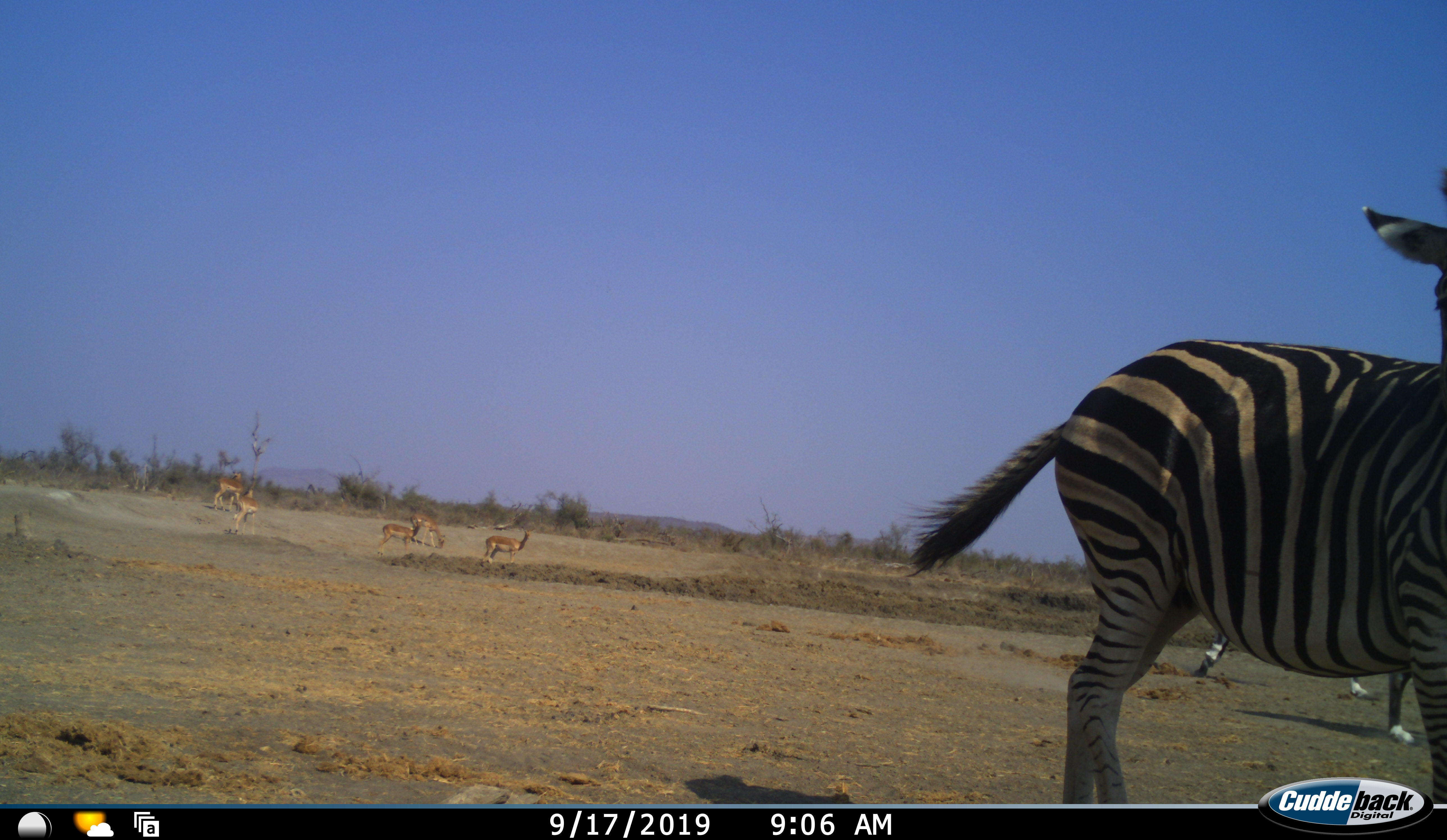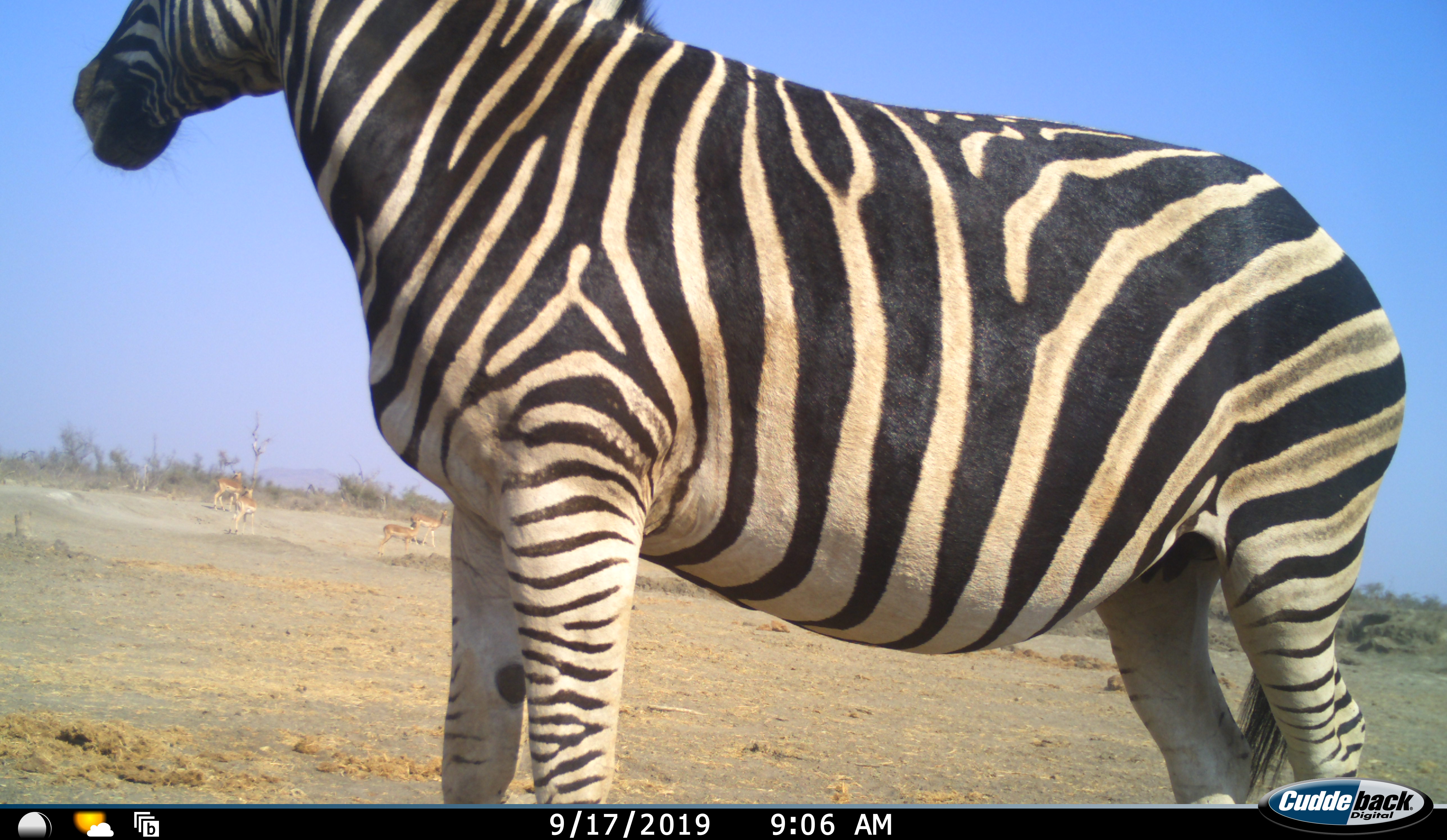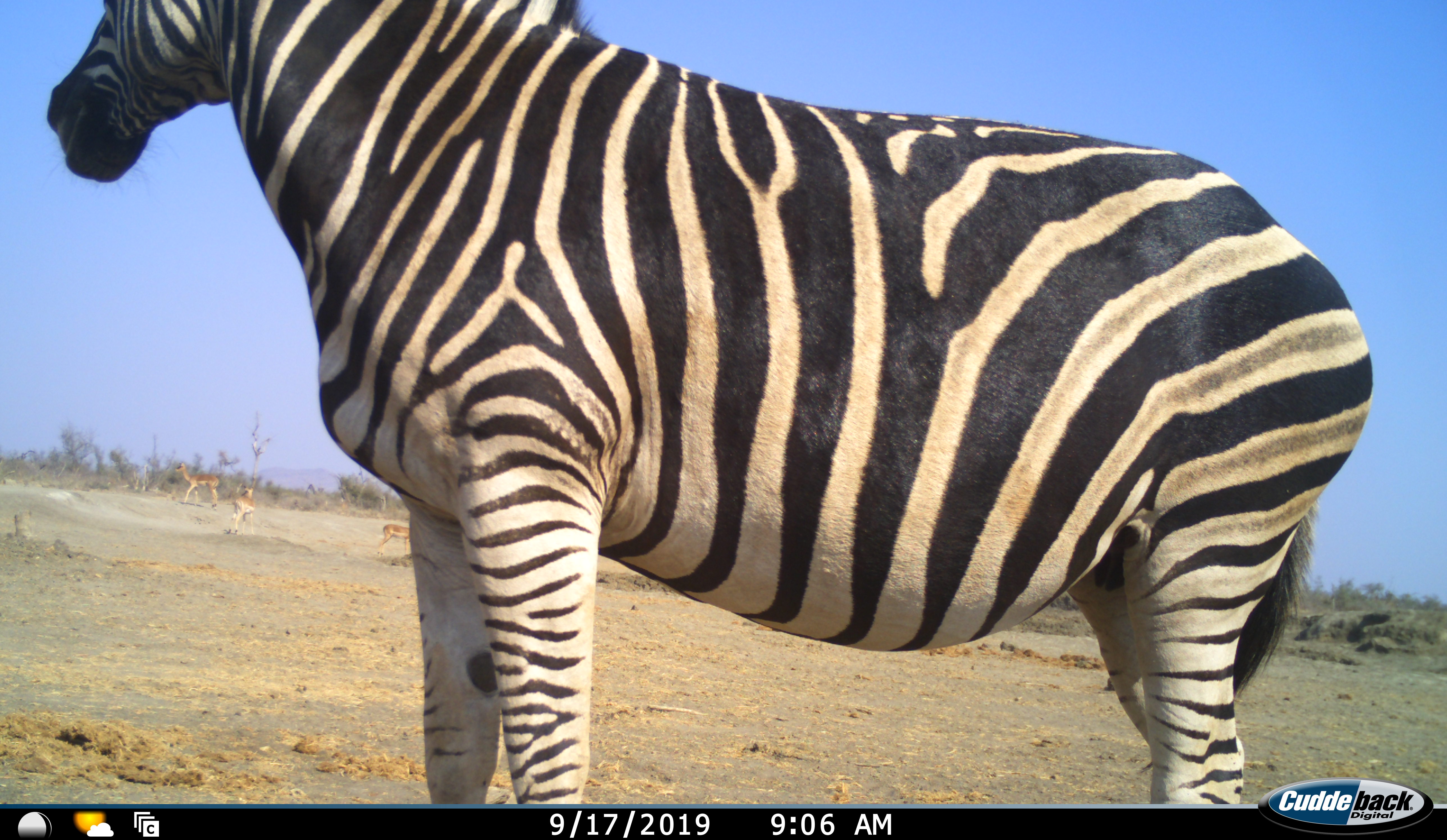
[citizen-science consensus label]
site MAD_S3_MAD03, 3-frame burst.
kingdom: Animalia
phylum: Chordata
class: Mammalia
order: Artiodactyla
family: Bovidae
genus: Aepyceros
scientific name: Aepyceros melampus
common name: impala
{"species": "impala (Aepyceros melampus)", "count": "5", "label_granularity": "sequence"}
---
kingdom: Animalia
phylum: Chordata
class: Mammalia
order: Perissodactyla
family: Equidae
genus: Equus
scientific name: Equus quagga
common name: plains zebra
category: zebraplains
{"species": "zebraplains (plains zebra) (Equus quagga)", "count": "1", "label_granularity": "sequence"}